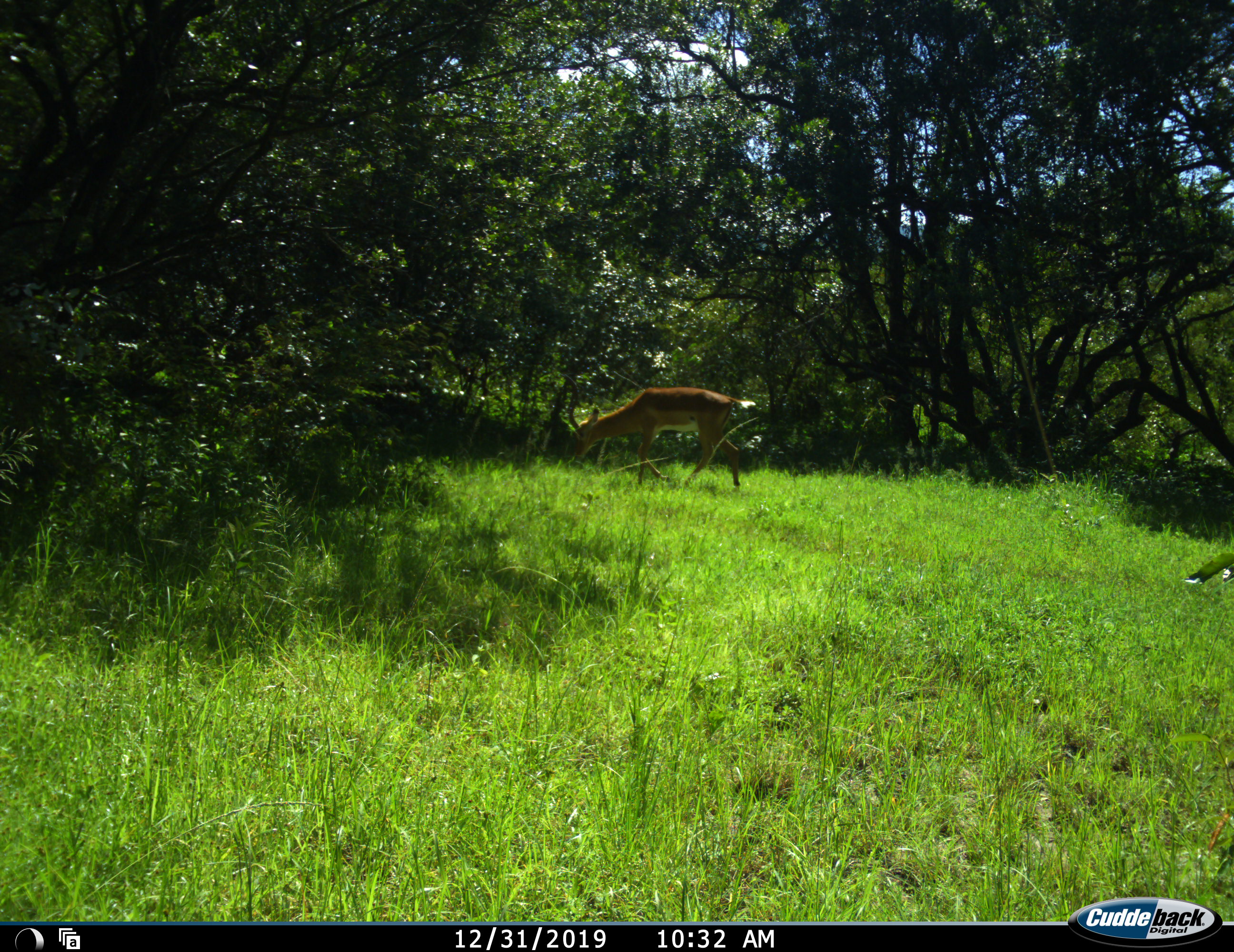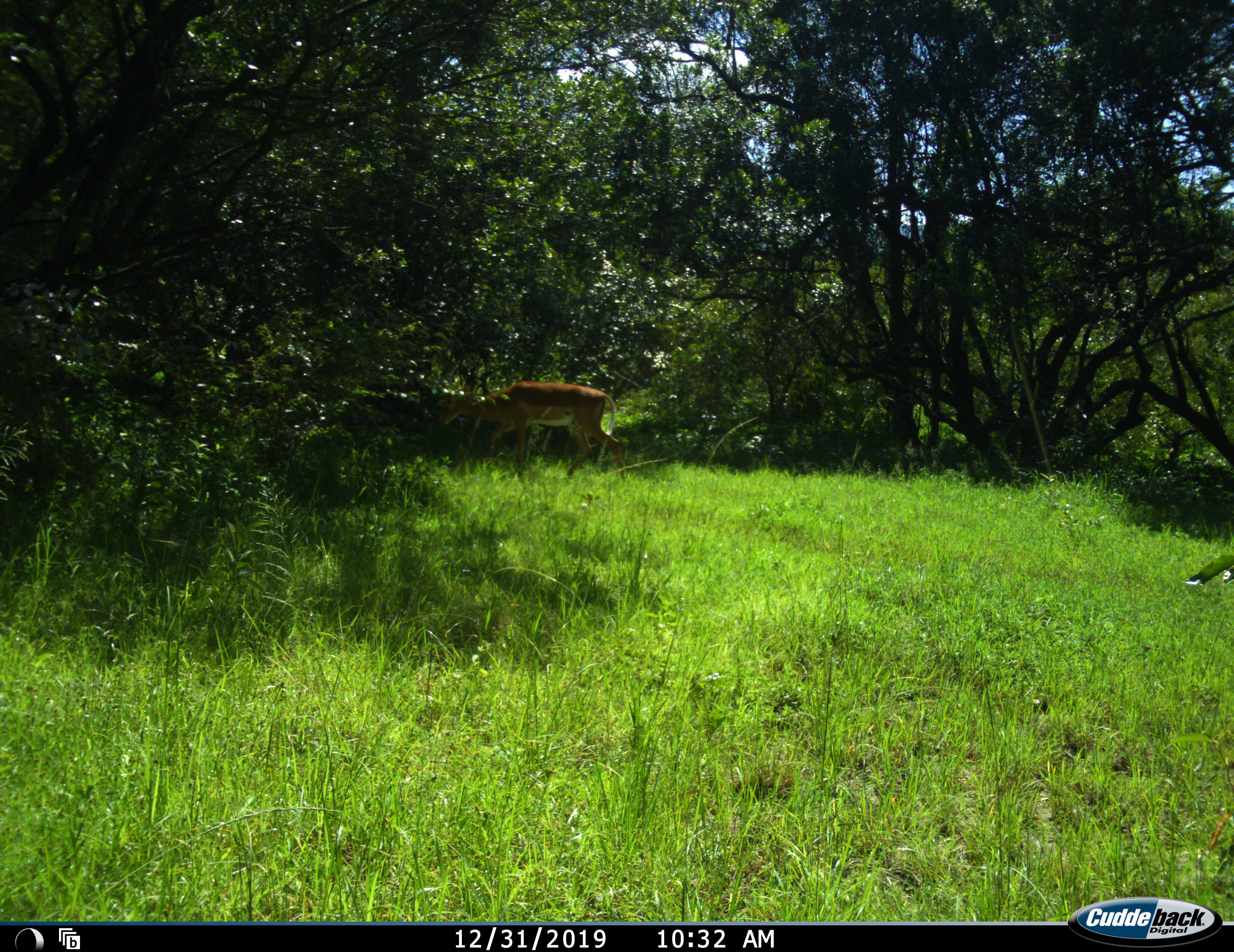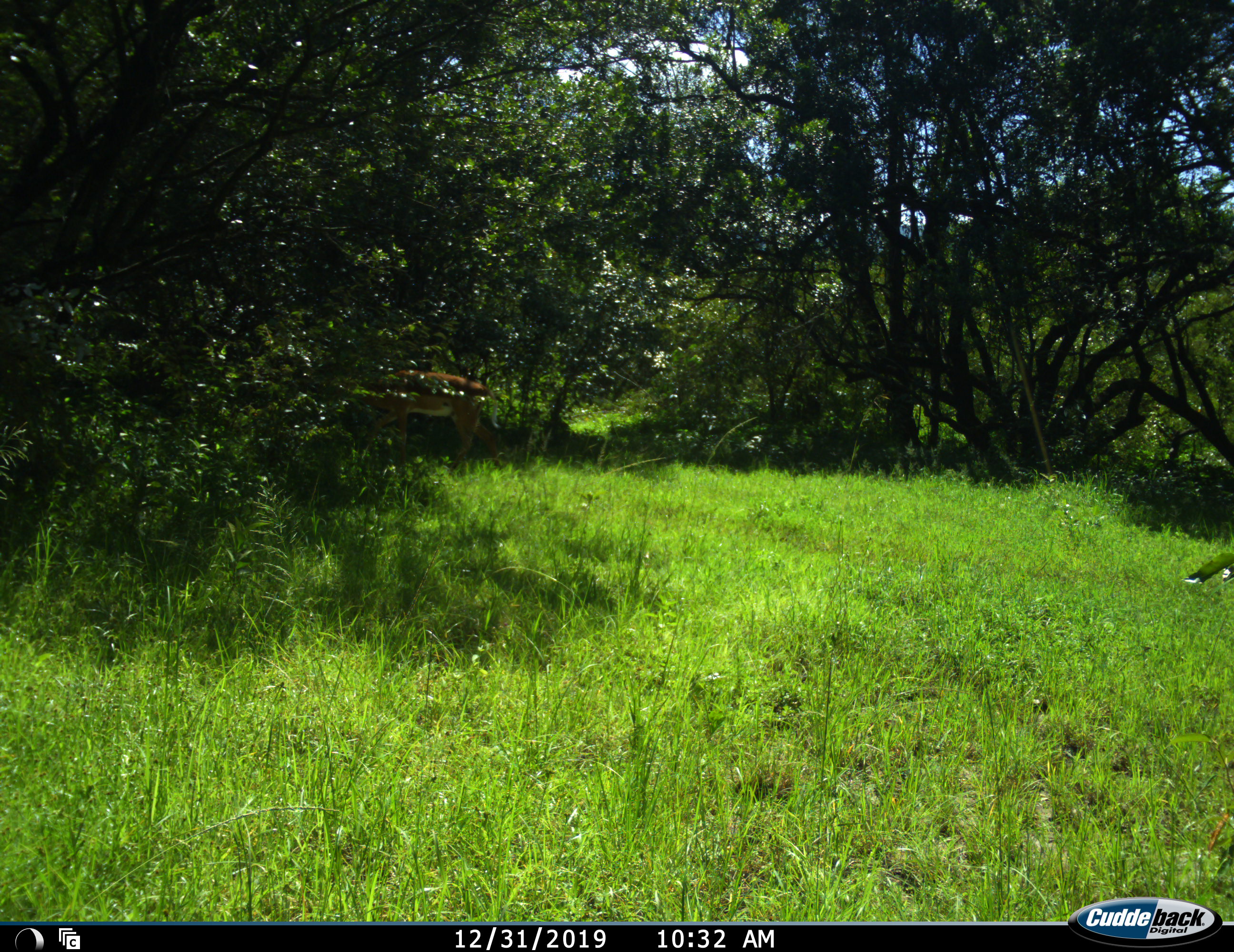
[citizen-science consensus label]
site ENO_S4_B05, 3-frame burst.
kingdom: Animalia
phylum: Chordata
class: Mammalia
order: Artiodactyla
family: Bovidae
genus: Aepyceros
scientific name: Aepyceros melampus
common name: impala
Impala (Aepyceros melampus), count 1. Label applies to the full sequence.